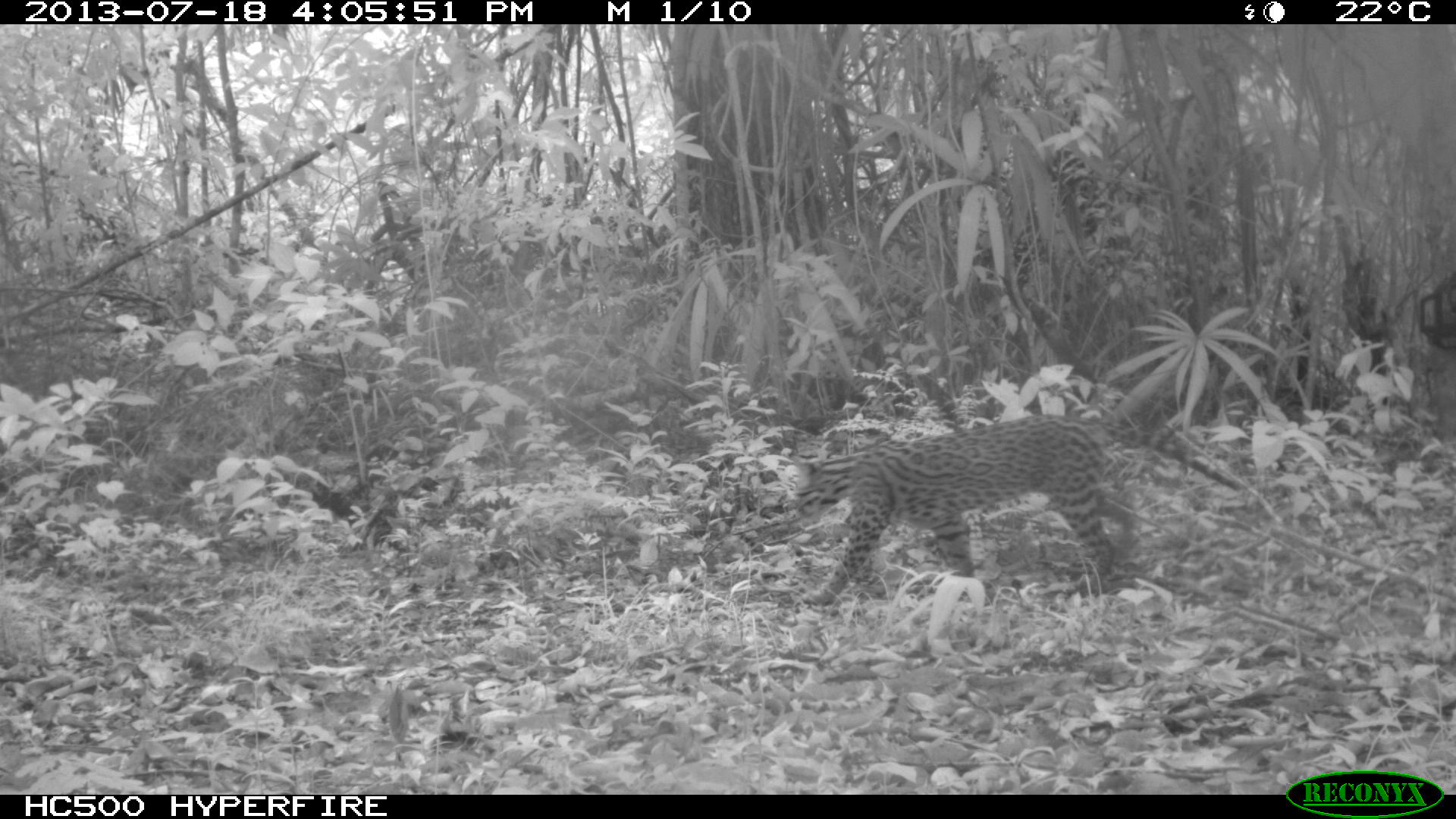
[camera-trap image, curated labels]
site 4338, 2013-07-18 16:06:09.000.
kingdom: Animalia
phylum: Chordata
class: Mammalia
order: Carnivora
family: Felidae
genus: Leopardus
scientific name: Leopardus pardalis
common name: ocelot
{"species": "Leopardus pardalis (ocelot)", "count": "1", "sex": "female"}